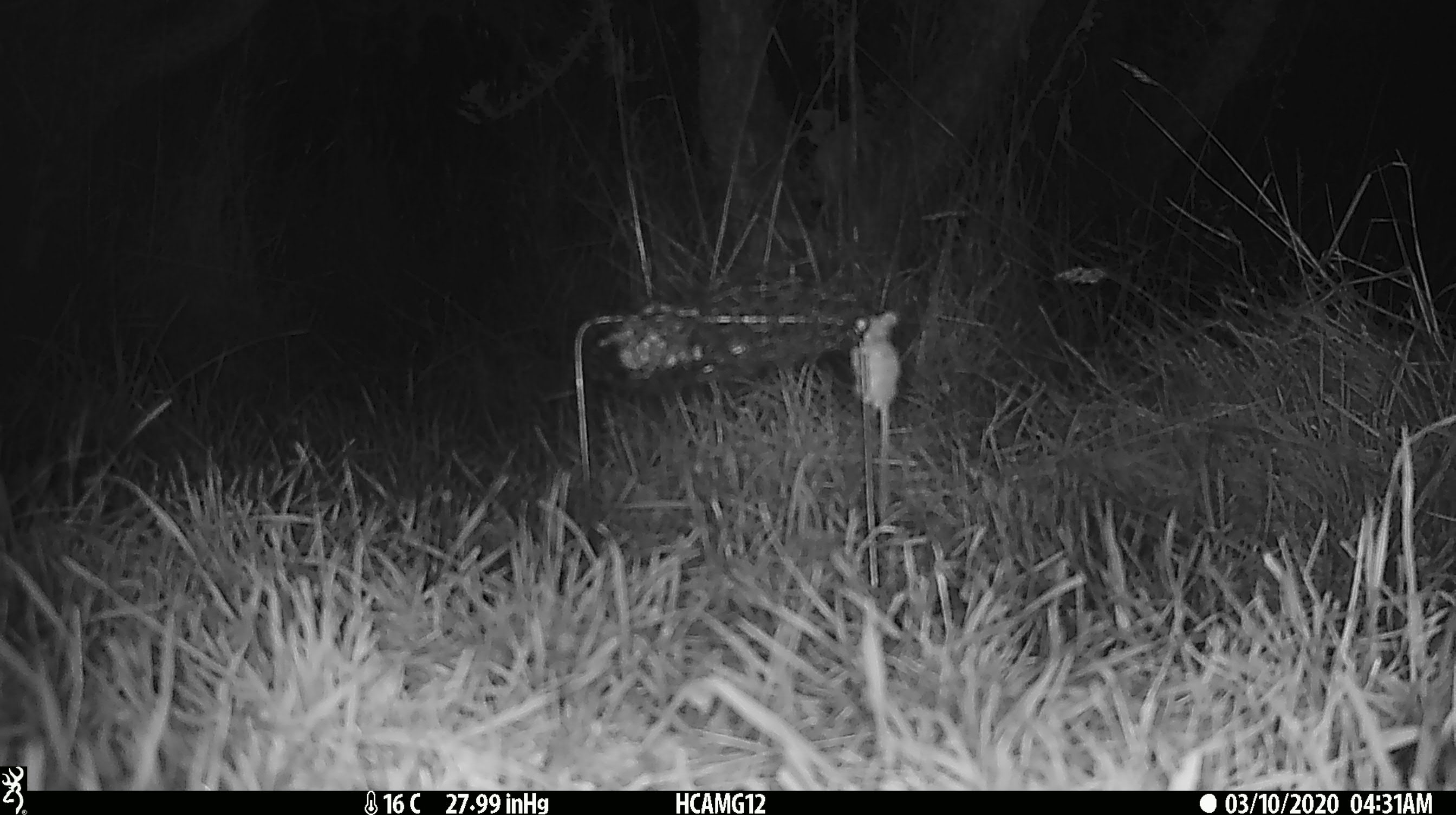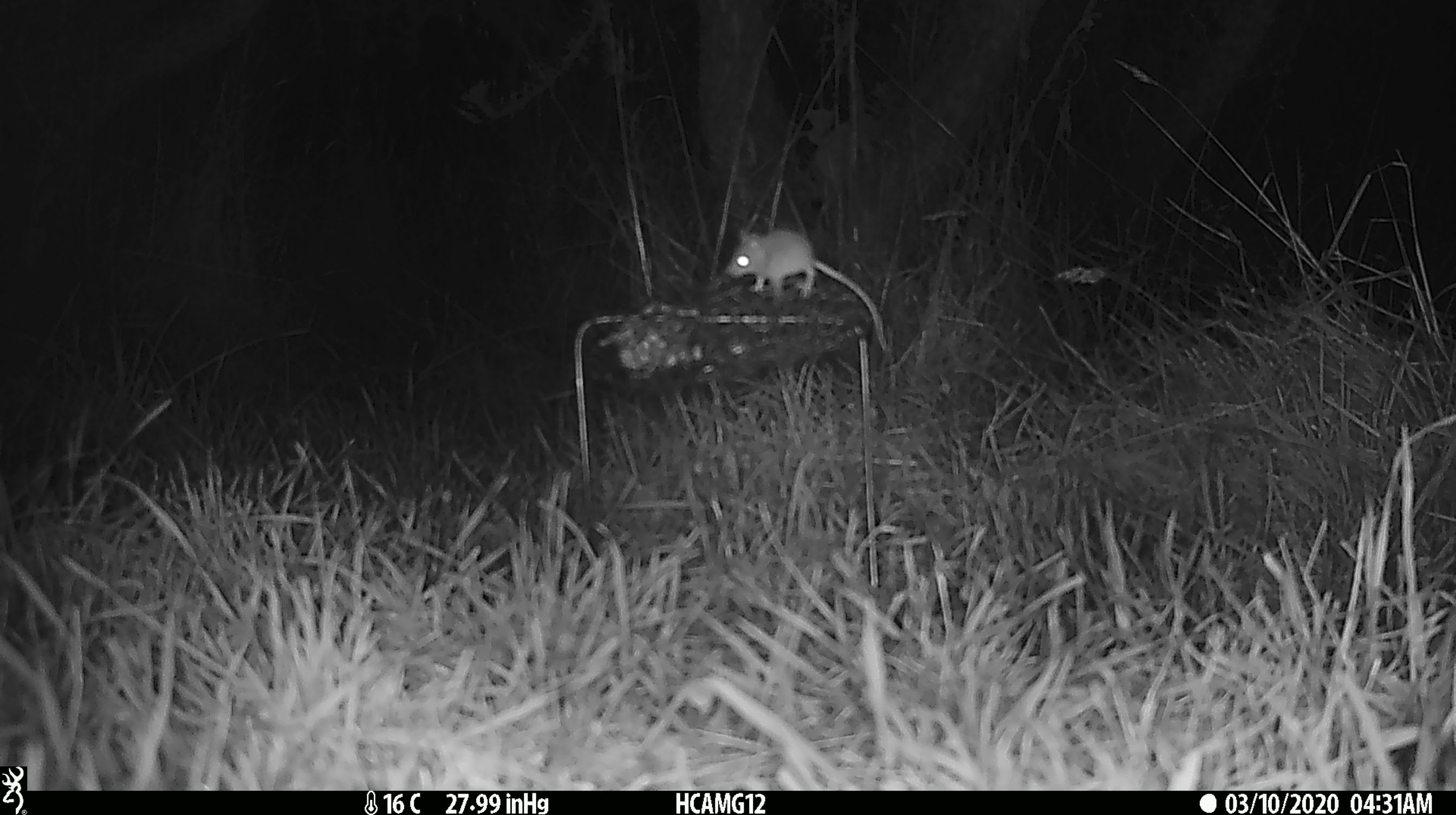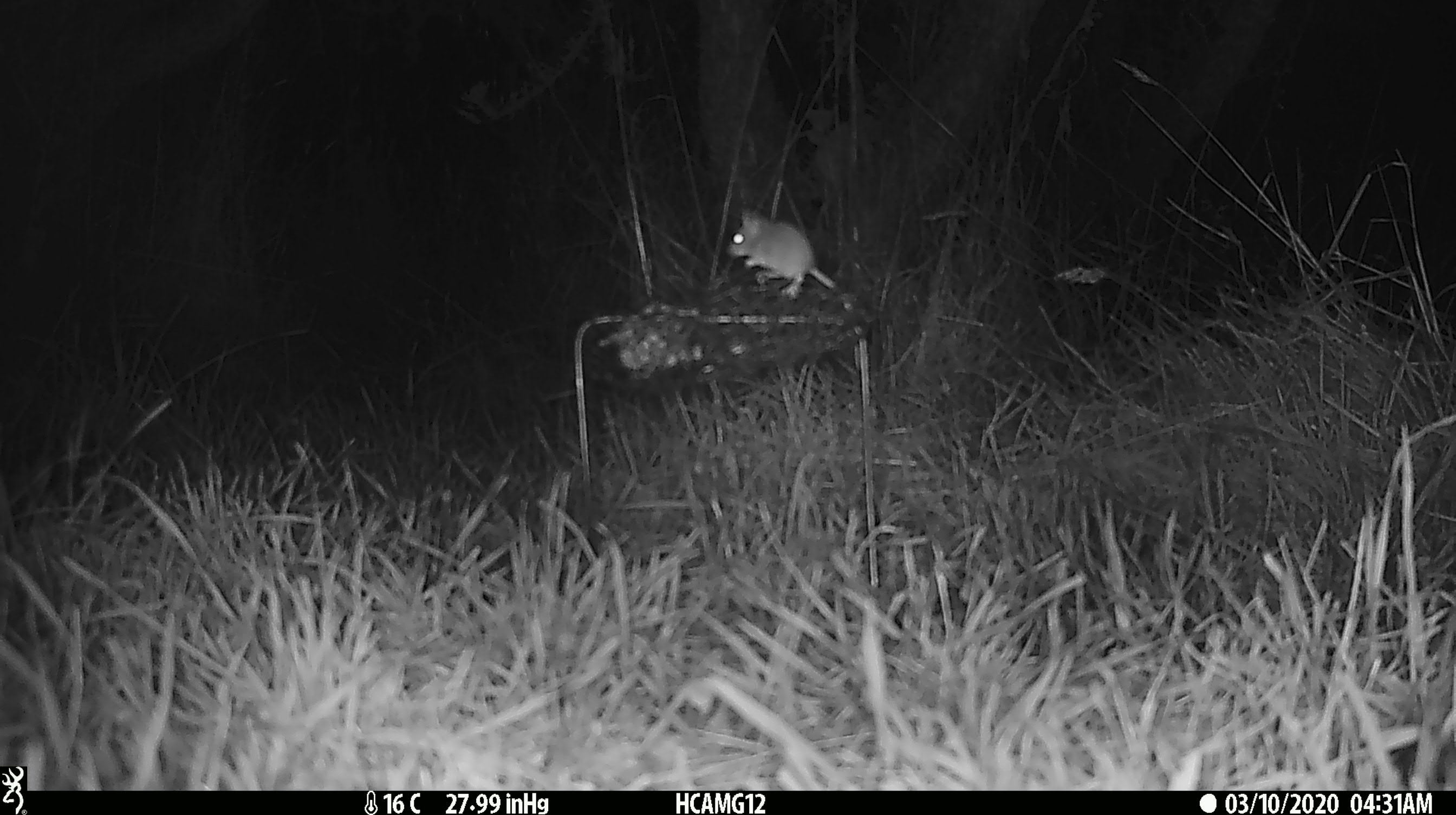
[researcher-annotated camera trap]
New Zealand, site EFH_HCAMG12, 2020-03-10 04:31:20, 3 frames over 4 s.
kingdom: Animalia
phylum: Chordata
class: Mammalia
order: Rodentia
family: Muridae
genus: Mus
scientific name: Mus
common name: mouse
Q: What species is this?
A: Mouse (Mus).